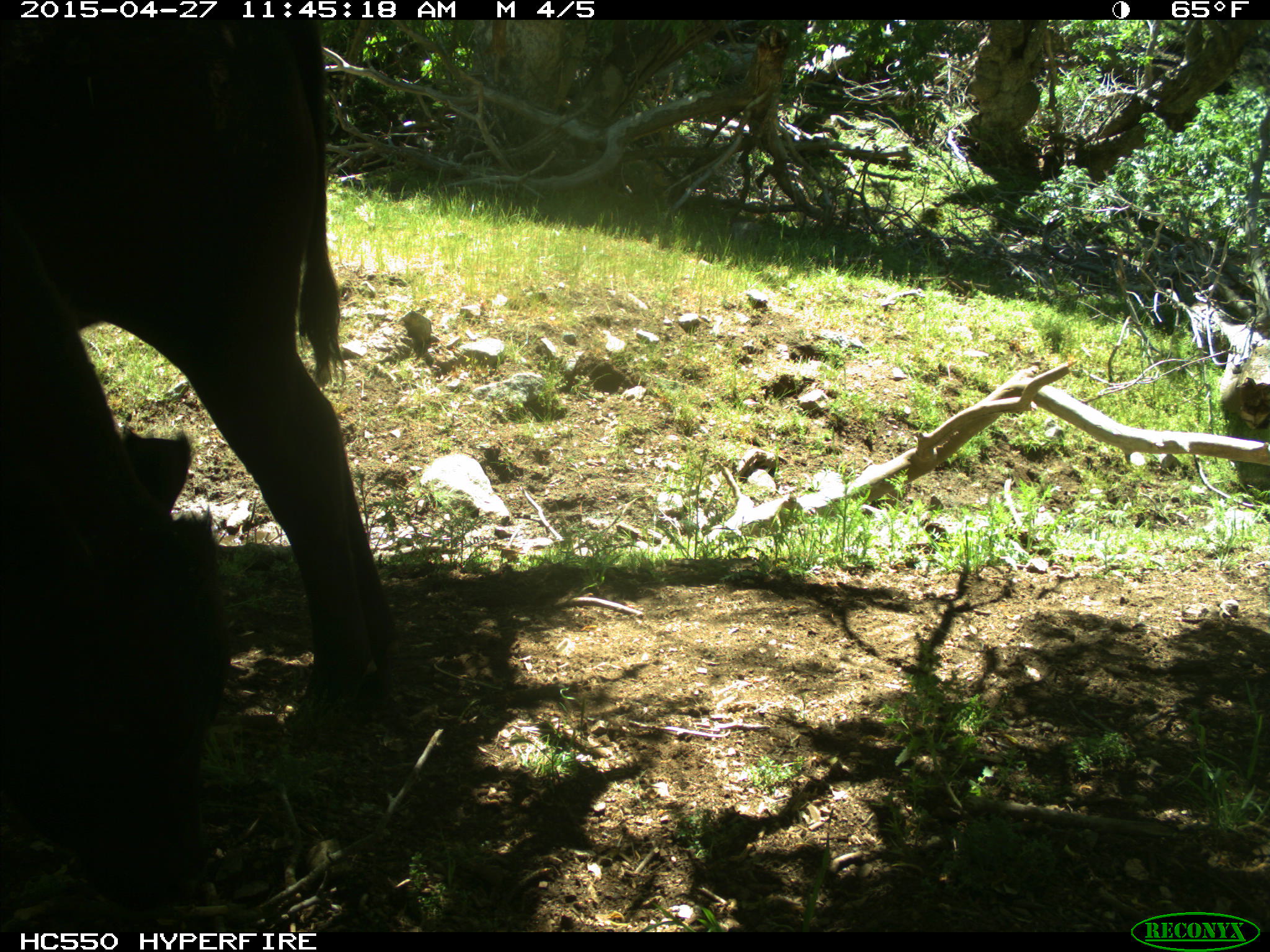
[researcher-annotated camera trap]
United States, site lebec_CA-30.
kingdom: Animalia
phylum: Chordata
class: Mammalia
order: Artiodactyla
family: Bovidae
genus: Bos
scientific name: Bos taurus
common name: domestic cow